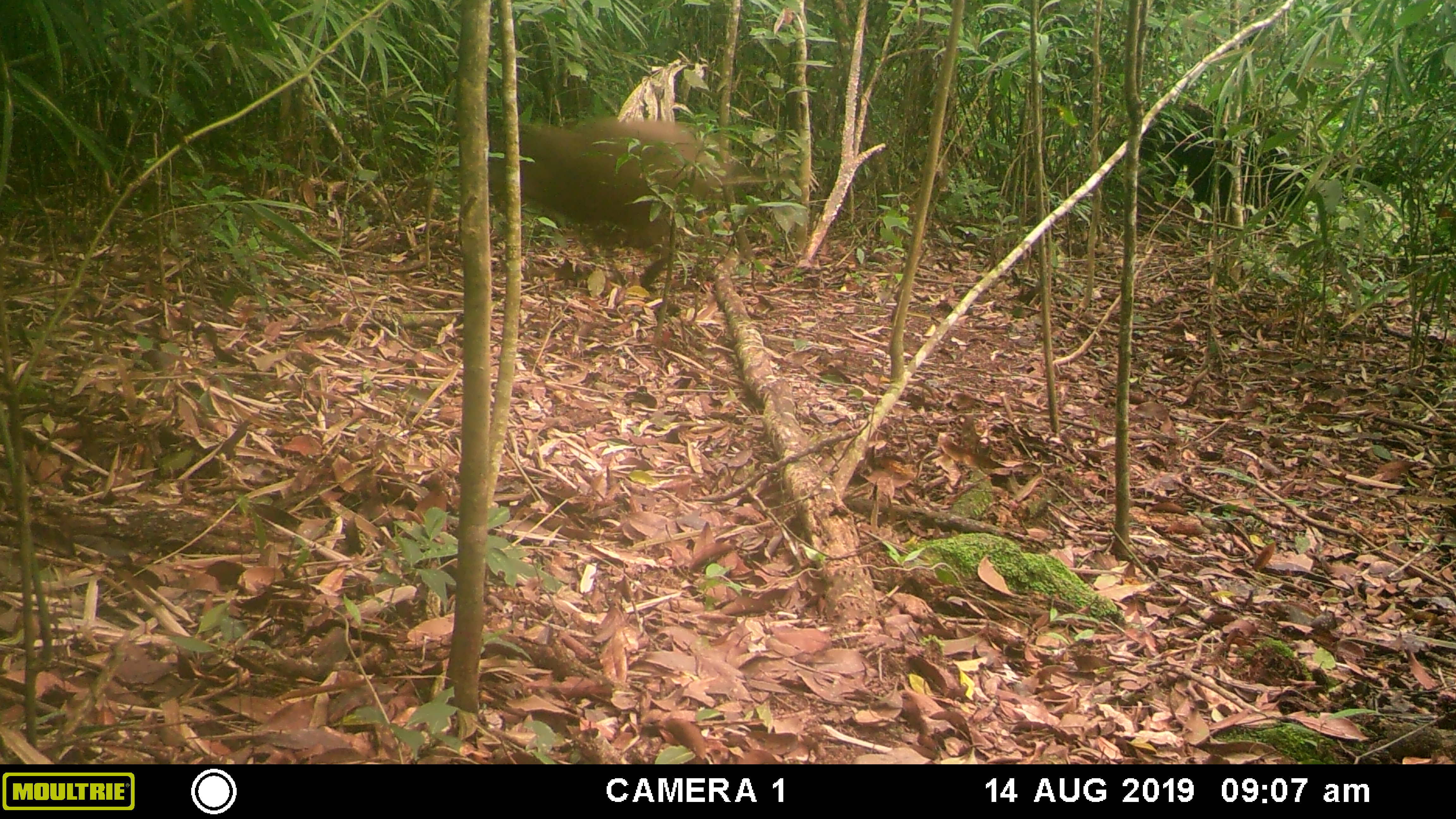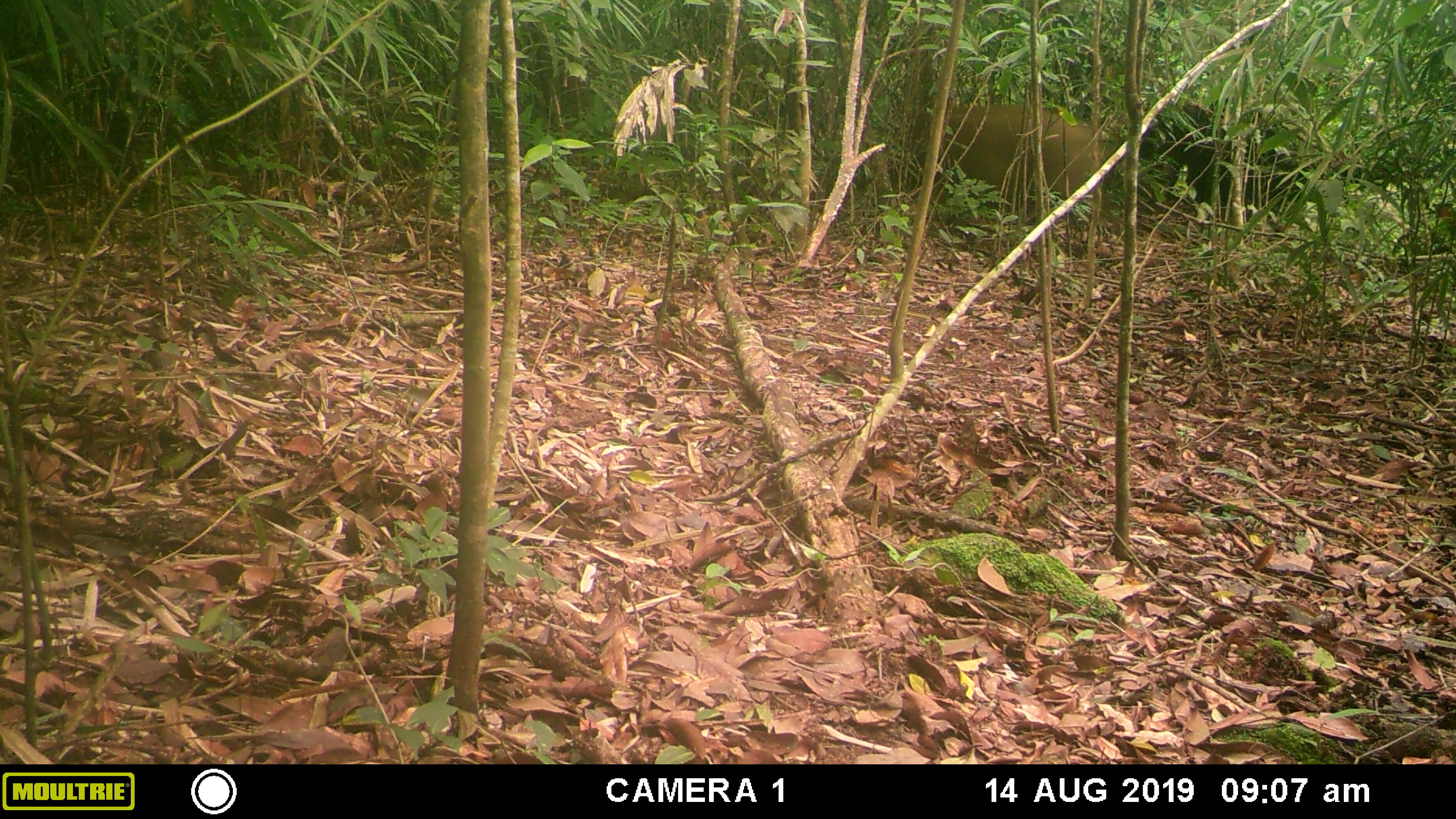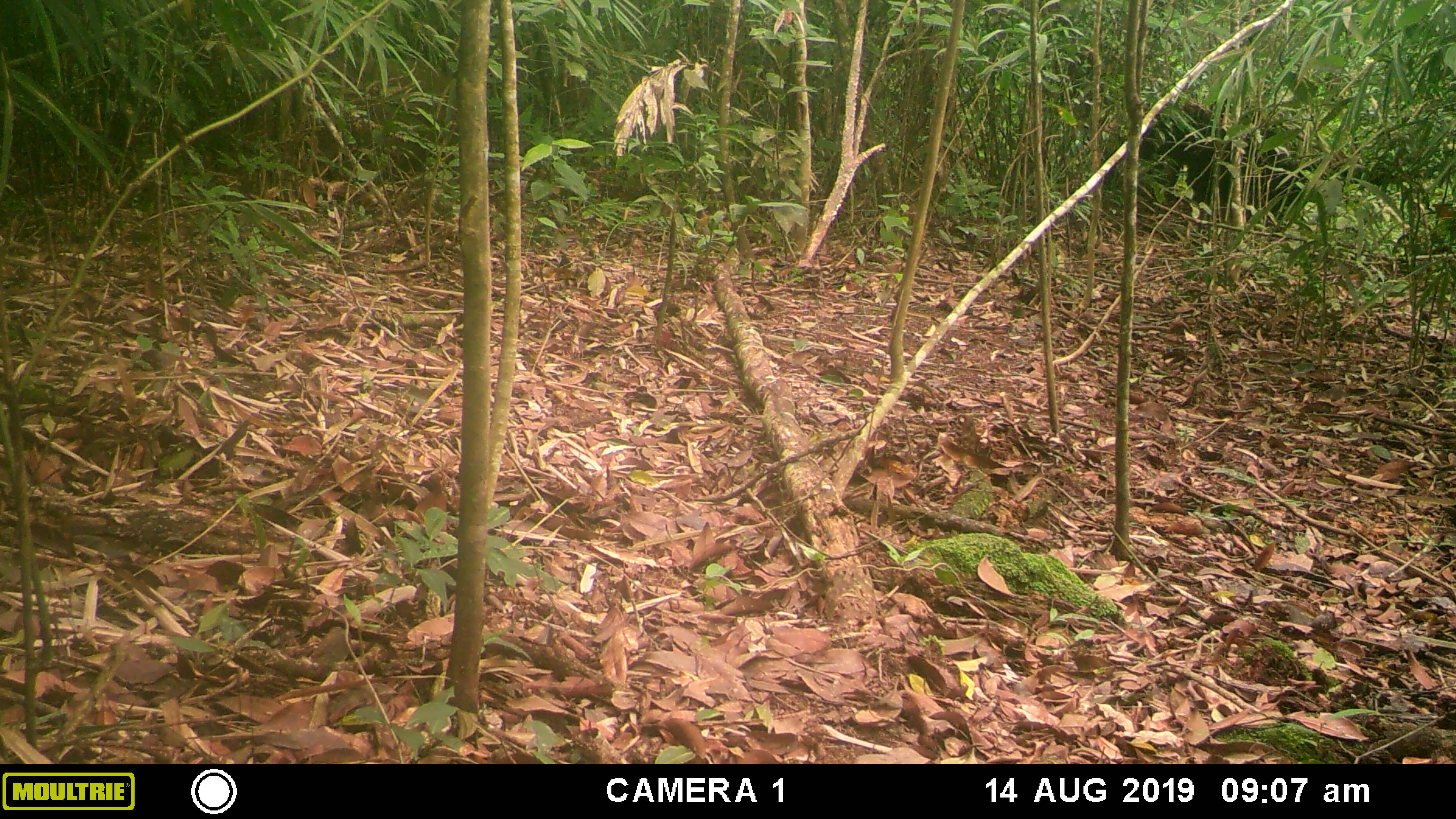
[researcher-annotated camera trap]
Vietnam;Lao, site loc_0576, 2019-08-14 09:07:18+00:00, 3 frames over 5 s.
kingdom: Animalia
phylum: Chordata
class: Mammalia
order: Artiodactyla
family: Suidae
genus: Sus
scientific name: Sus scrofa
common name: eurasian wild pig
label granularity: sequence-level